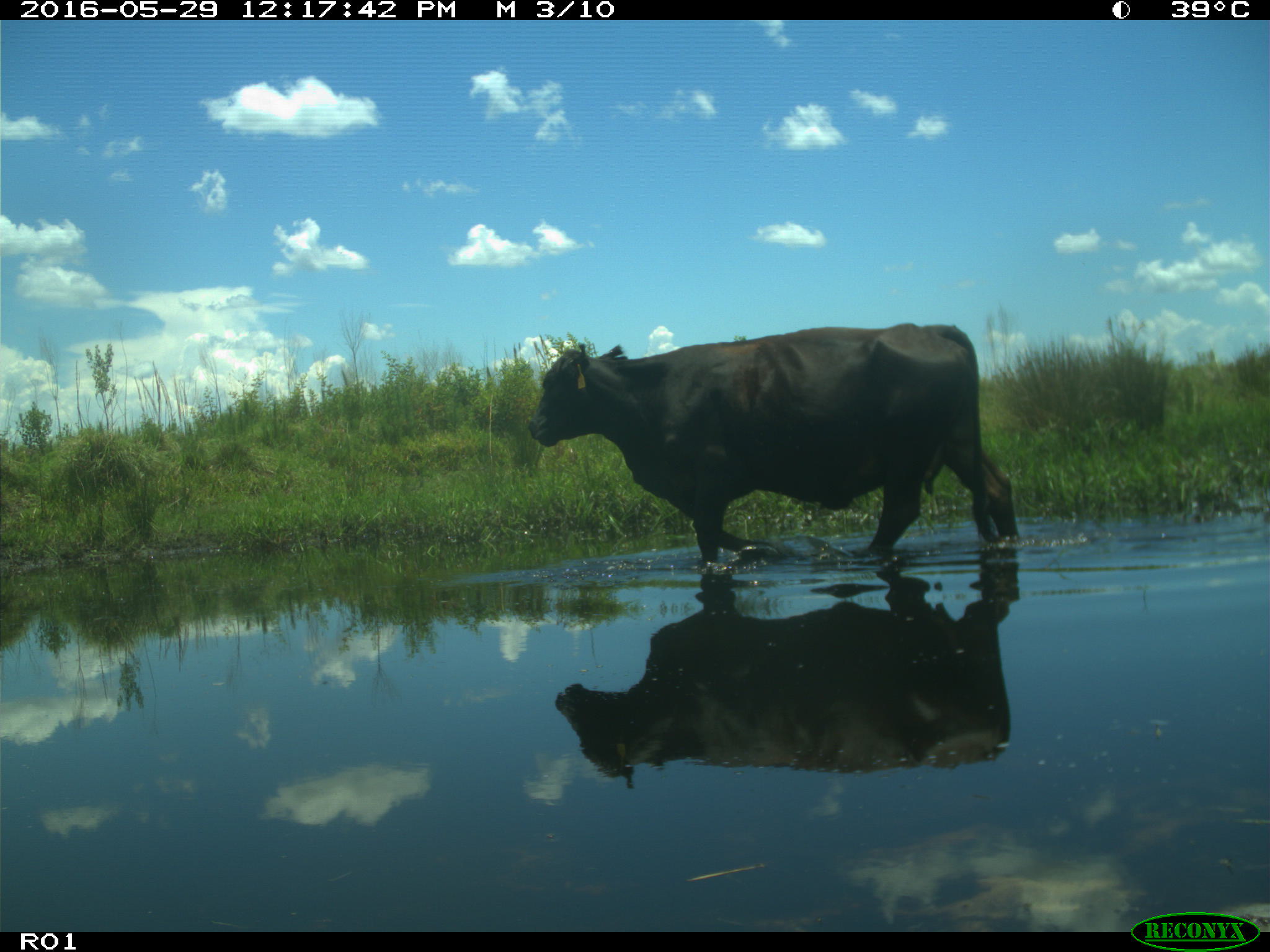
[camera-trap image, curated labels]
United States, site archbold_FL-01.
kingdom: Animalia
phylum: Chordata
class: Mammalia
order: Artiodactyla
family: Bovidae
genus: Bos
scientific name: Bos taurus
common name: domestic cow